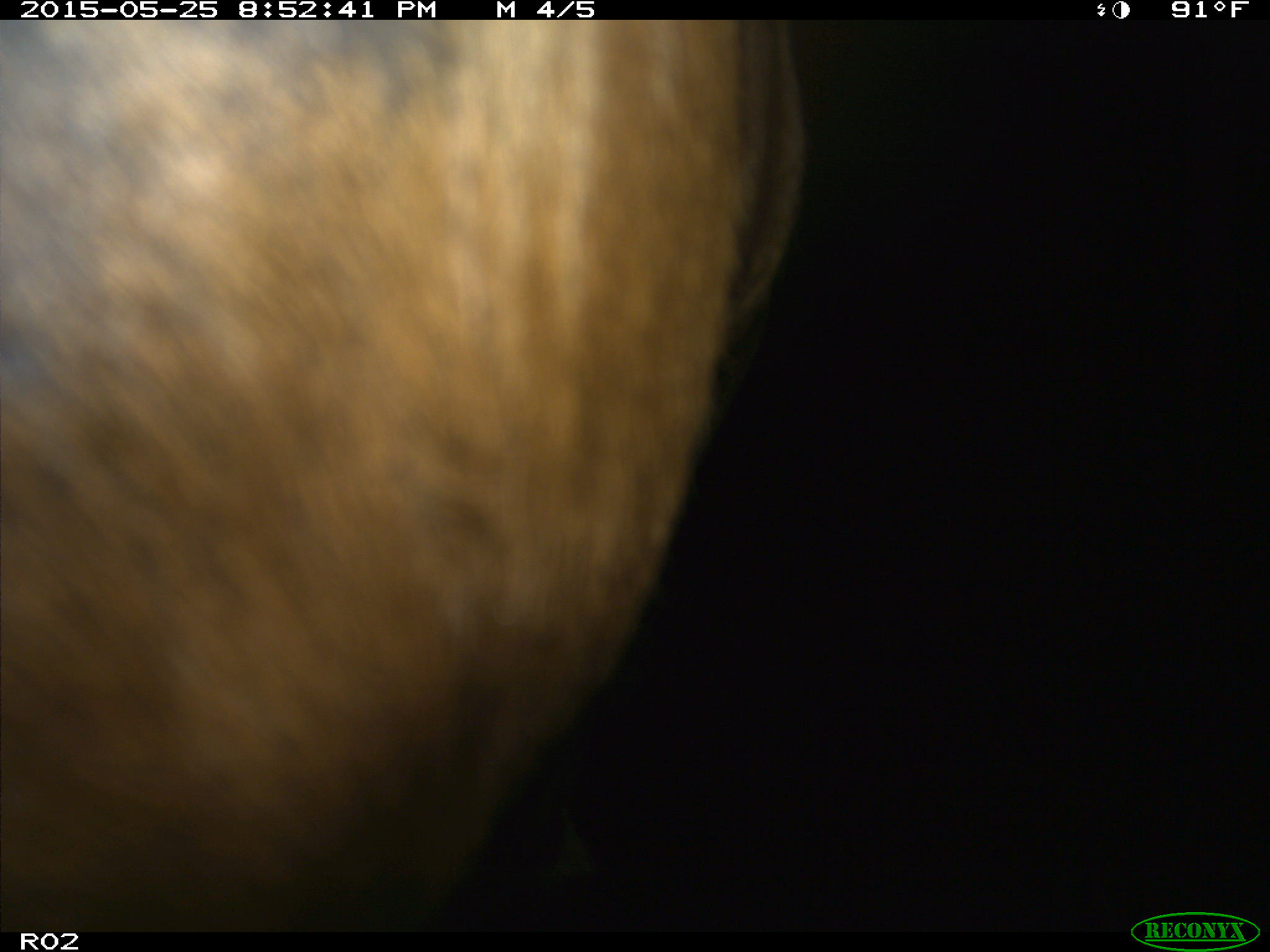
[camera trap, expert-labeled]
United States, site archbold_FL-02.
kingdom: Animalia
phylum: Chordata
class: Mammalia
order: Artiodactyla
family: Bovidae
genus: Bos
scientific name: Bos taurus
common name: domestic cow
Bos taurus (domestic cow).